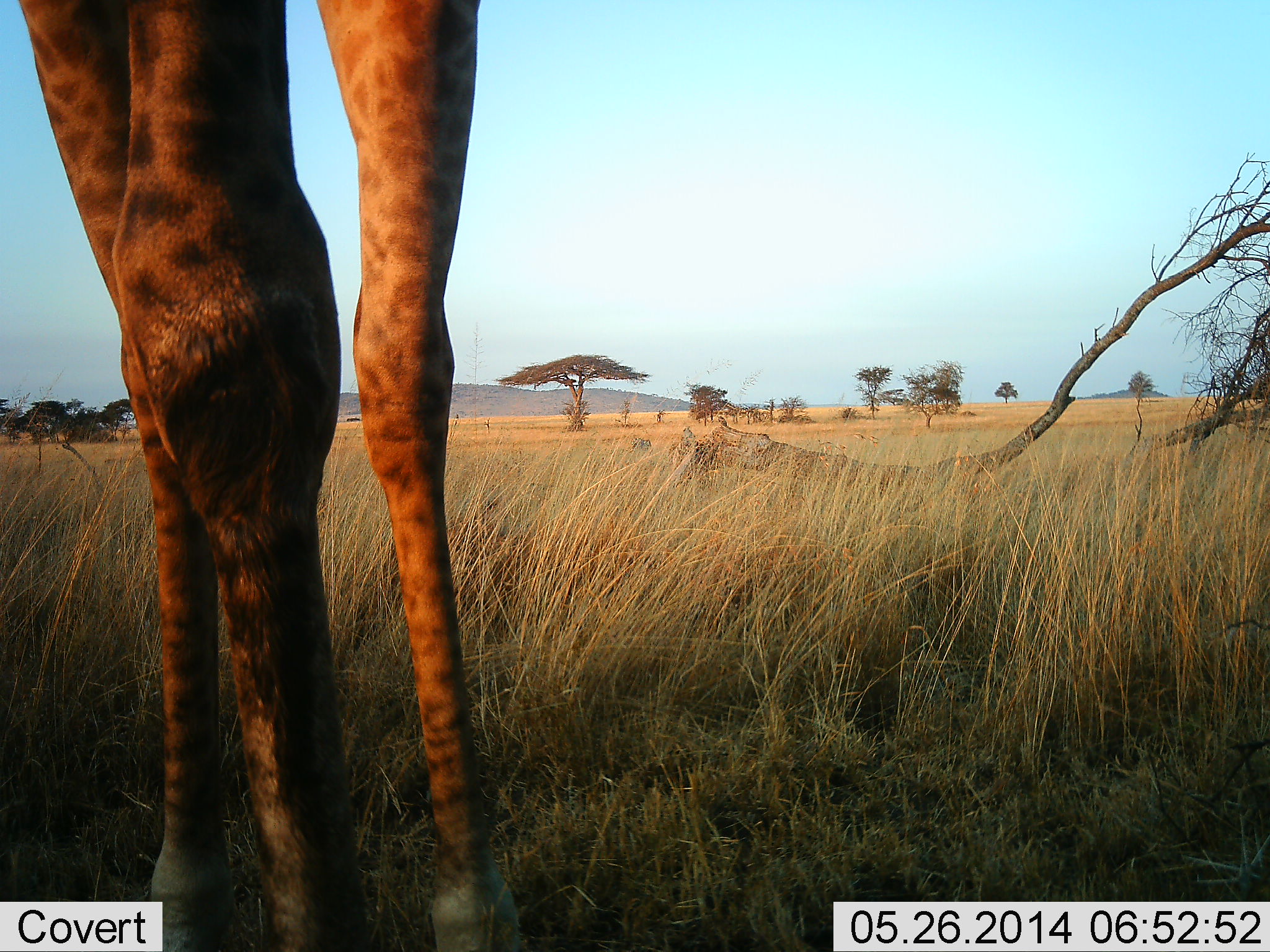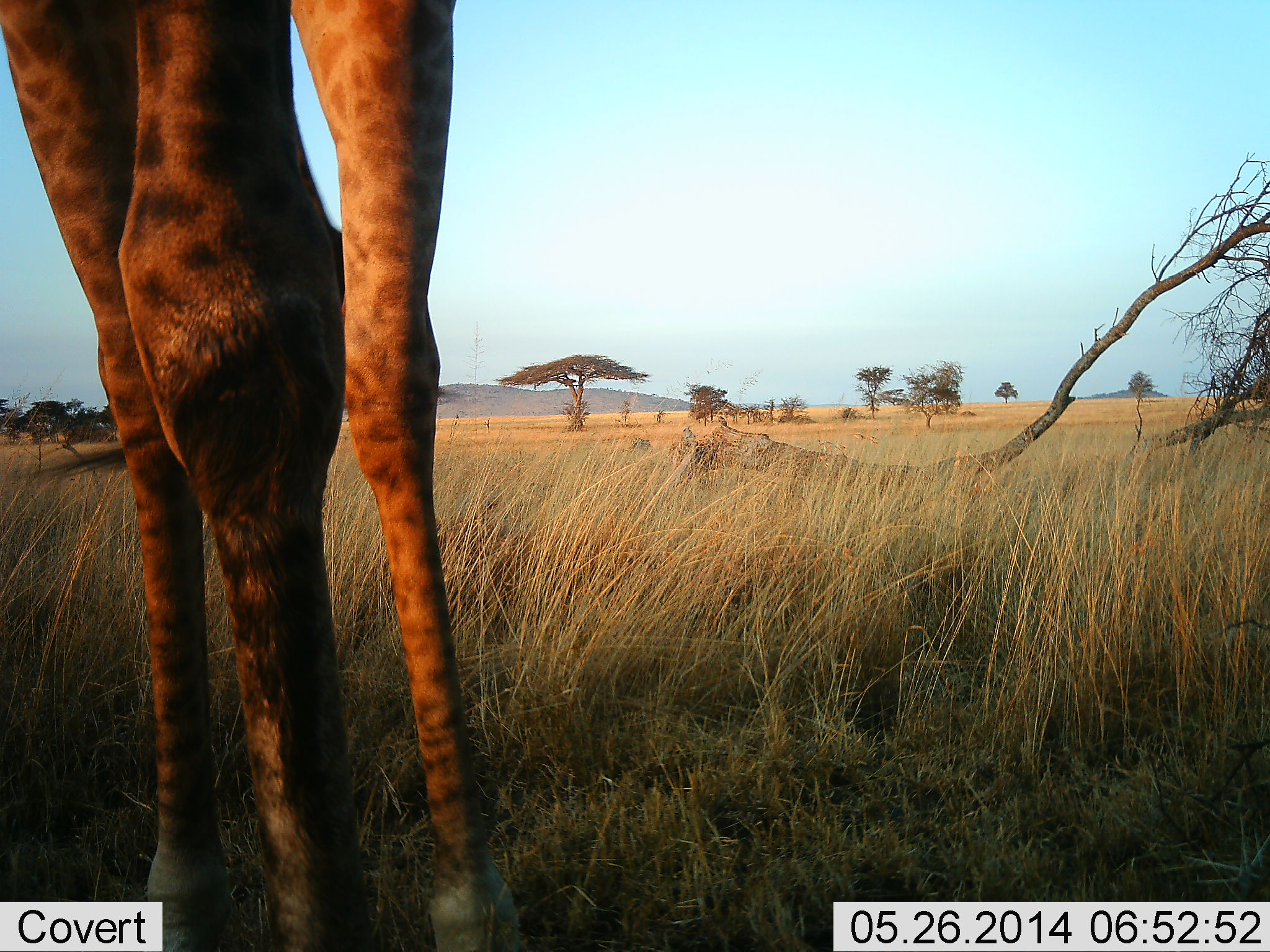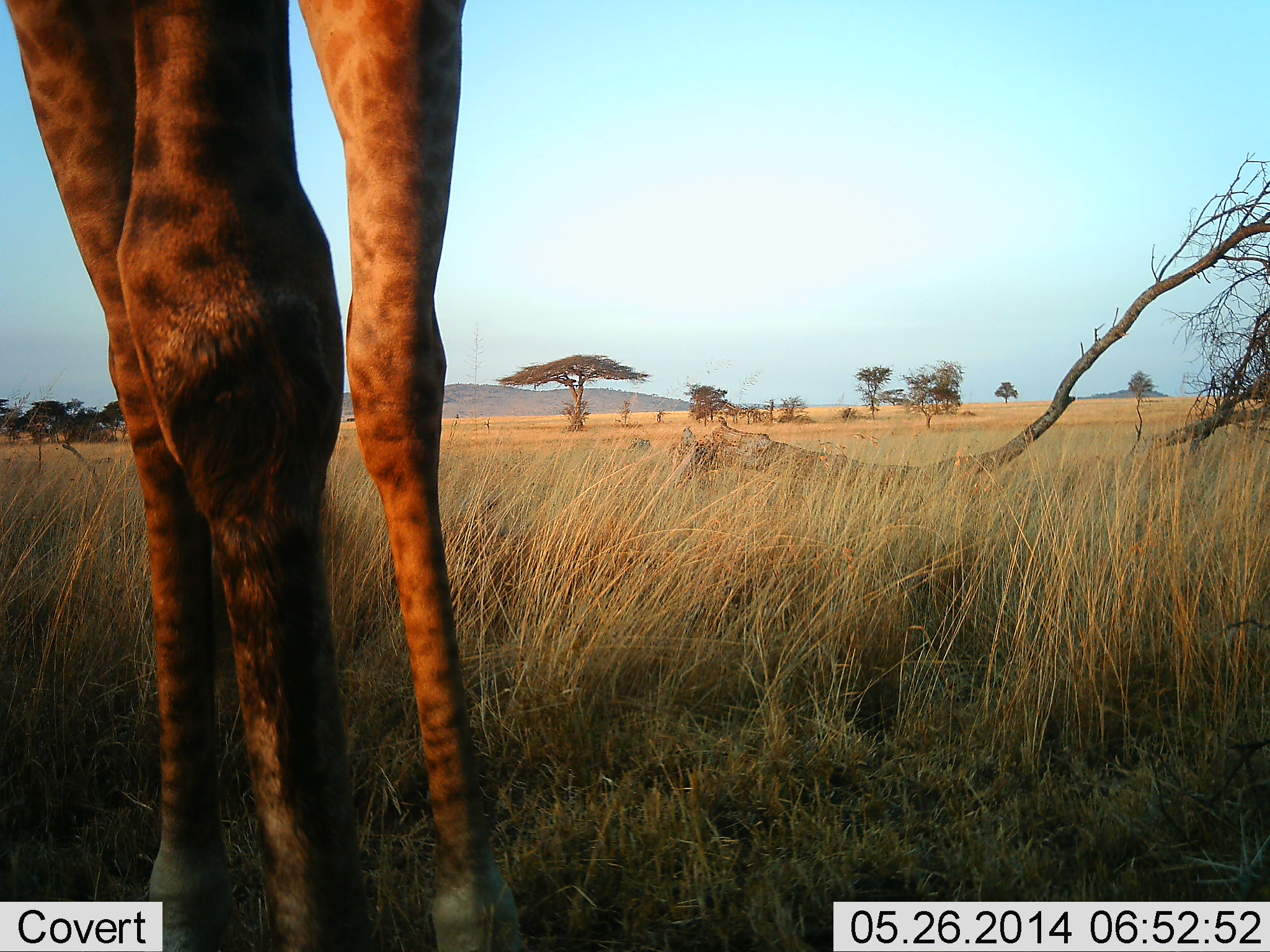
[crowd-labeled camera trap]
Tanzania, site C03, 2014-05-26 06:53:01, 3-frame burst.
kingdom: Animalia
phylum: Chordata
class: Mammalia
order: Artiodactyla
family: Giraffidae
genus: Giraffa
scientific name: Giraffa camelopardalis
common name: giraffe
Giraffe (Giraffa camelopardalis), count 1. Behavior (volunteer vote fractions): standing 100%, resting 0%, moving 0%, interacting 0%. Young present (vote fraction): 0%. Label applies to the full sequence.